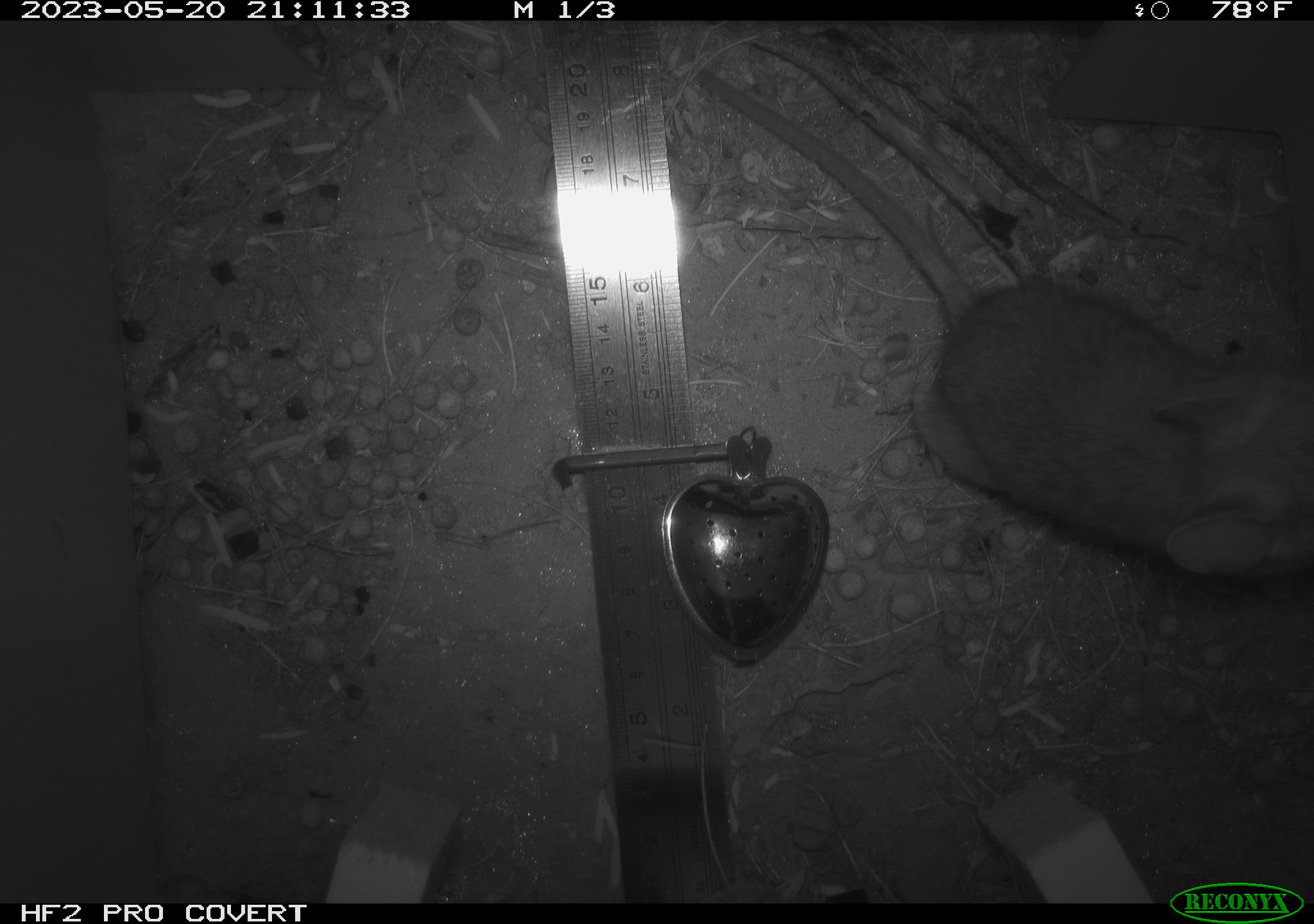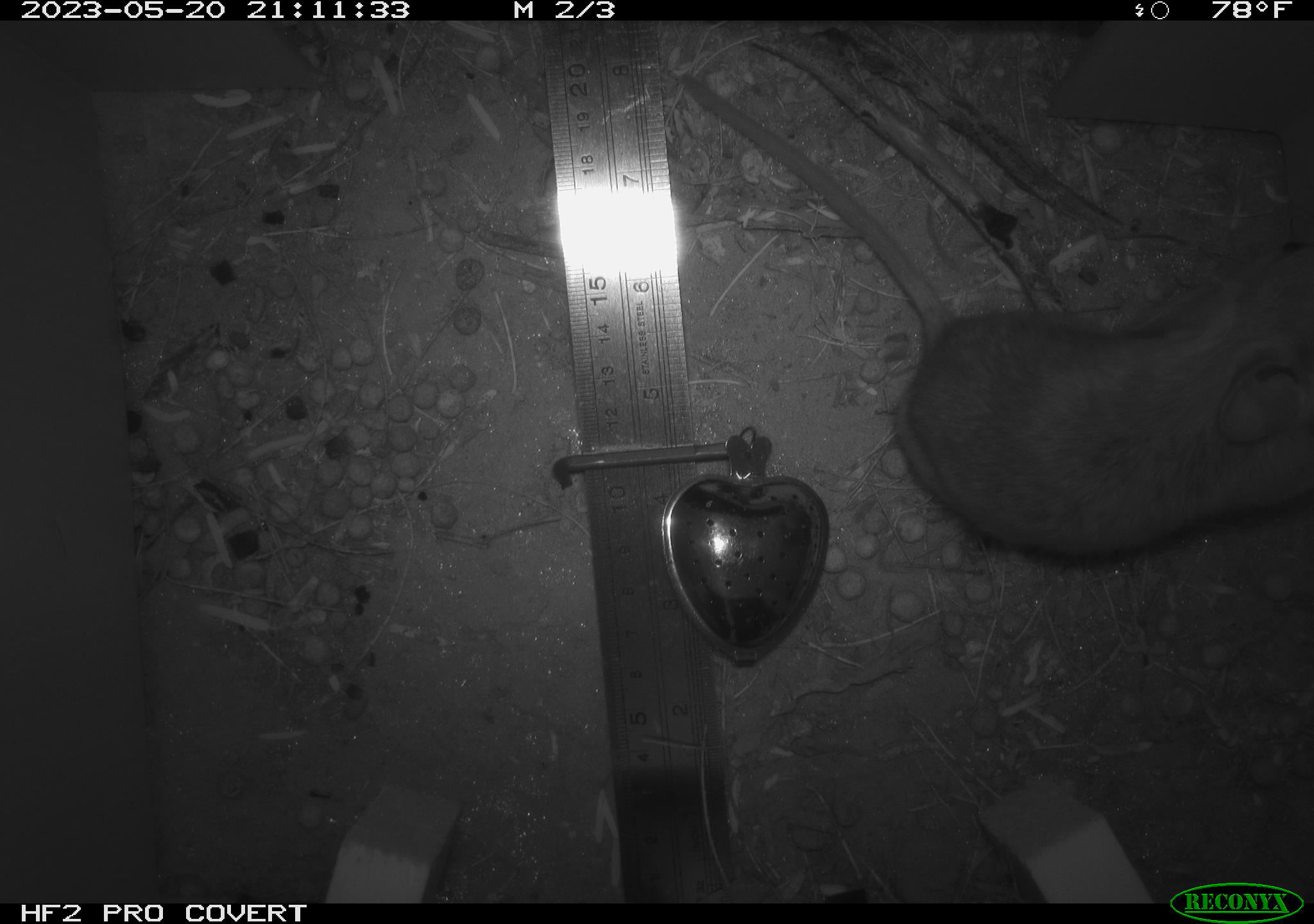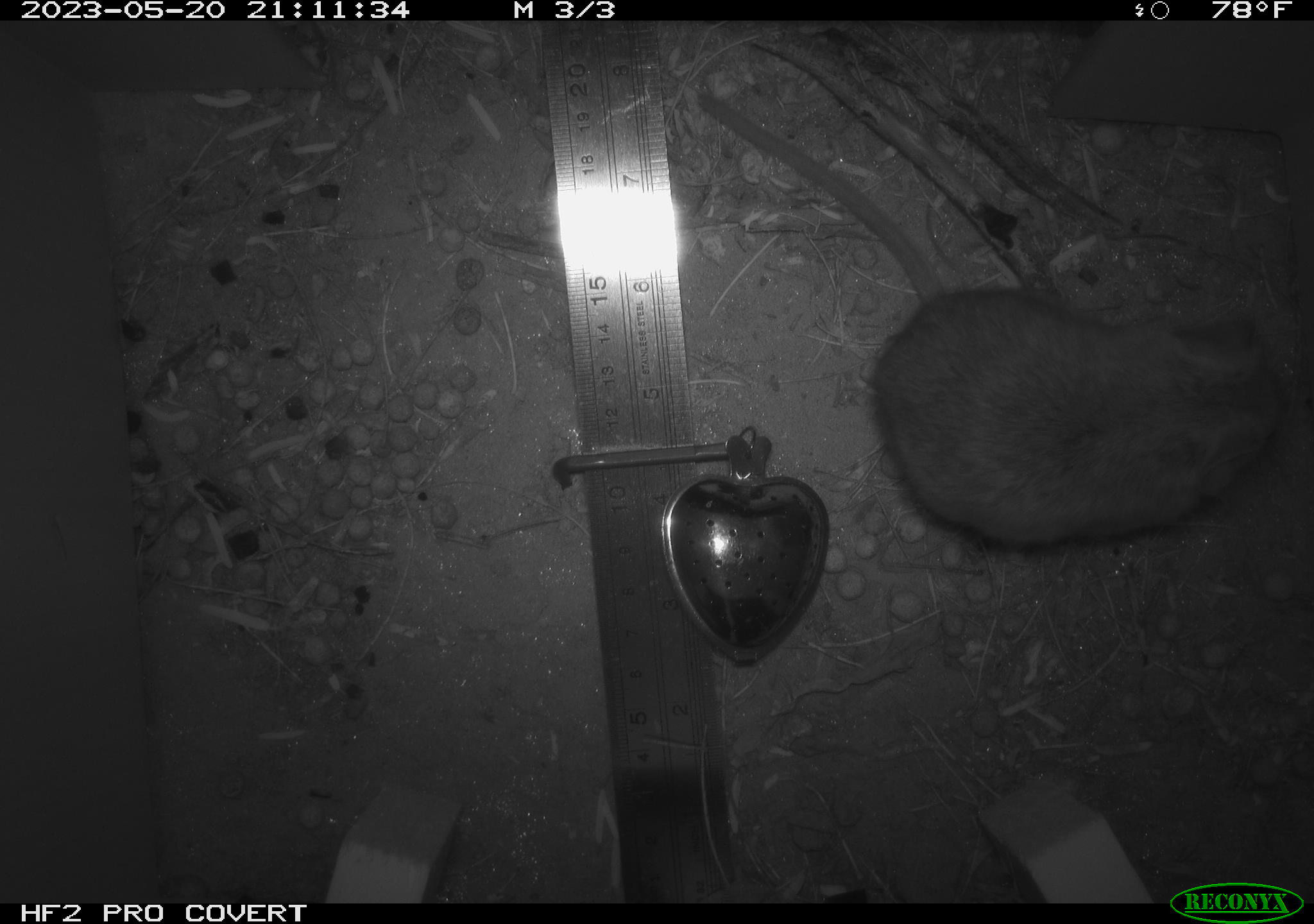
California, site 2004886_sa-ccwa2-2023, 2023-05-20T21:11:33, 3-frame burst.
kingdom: Animalia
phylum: Chordata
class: Mammalia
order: Rodentia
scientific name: Rodentia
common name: rodent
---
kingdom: Animalia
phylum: Chordata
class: Mammalia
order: Rodentia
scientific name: Rodentia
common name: mouse species